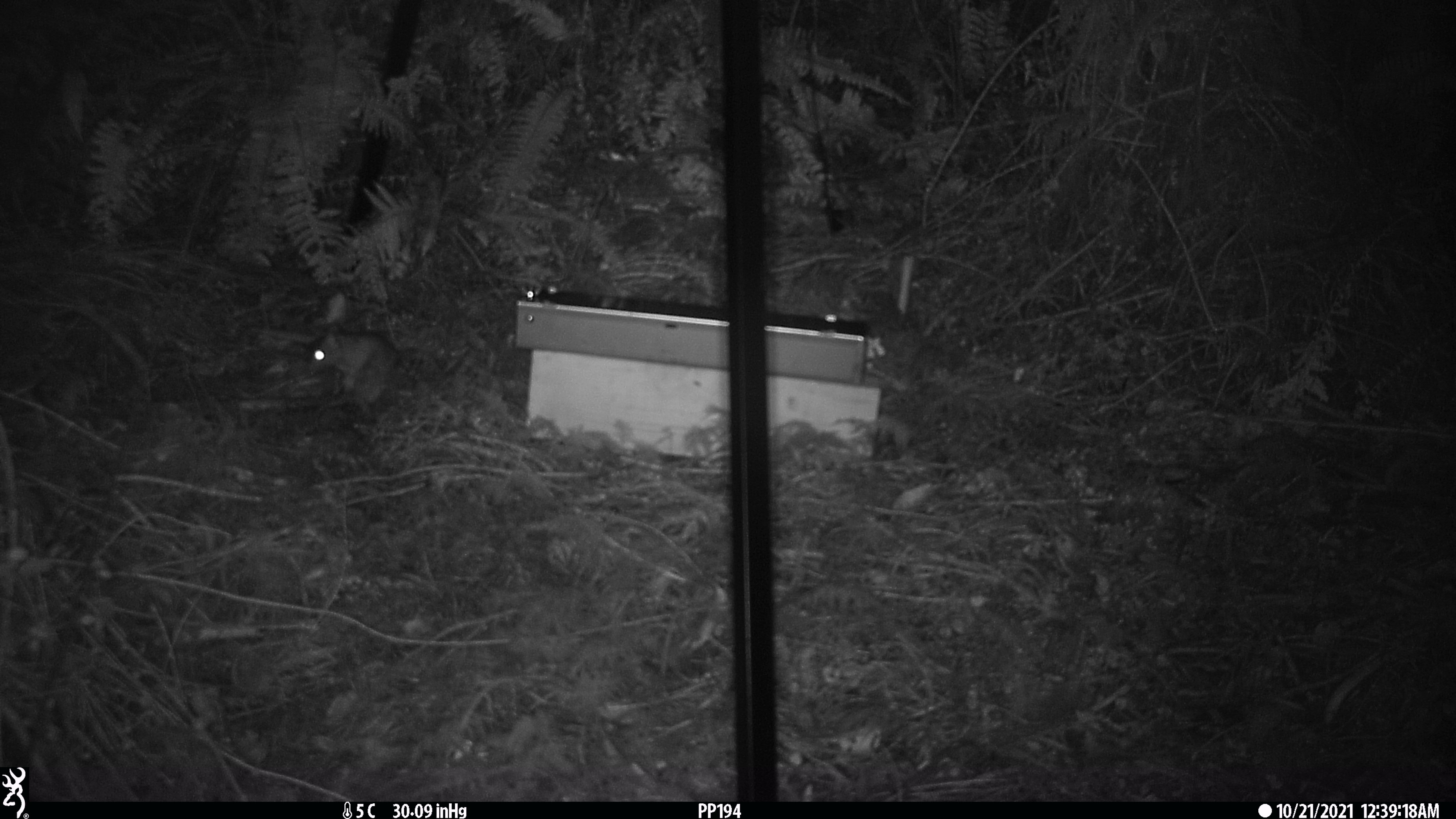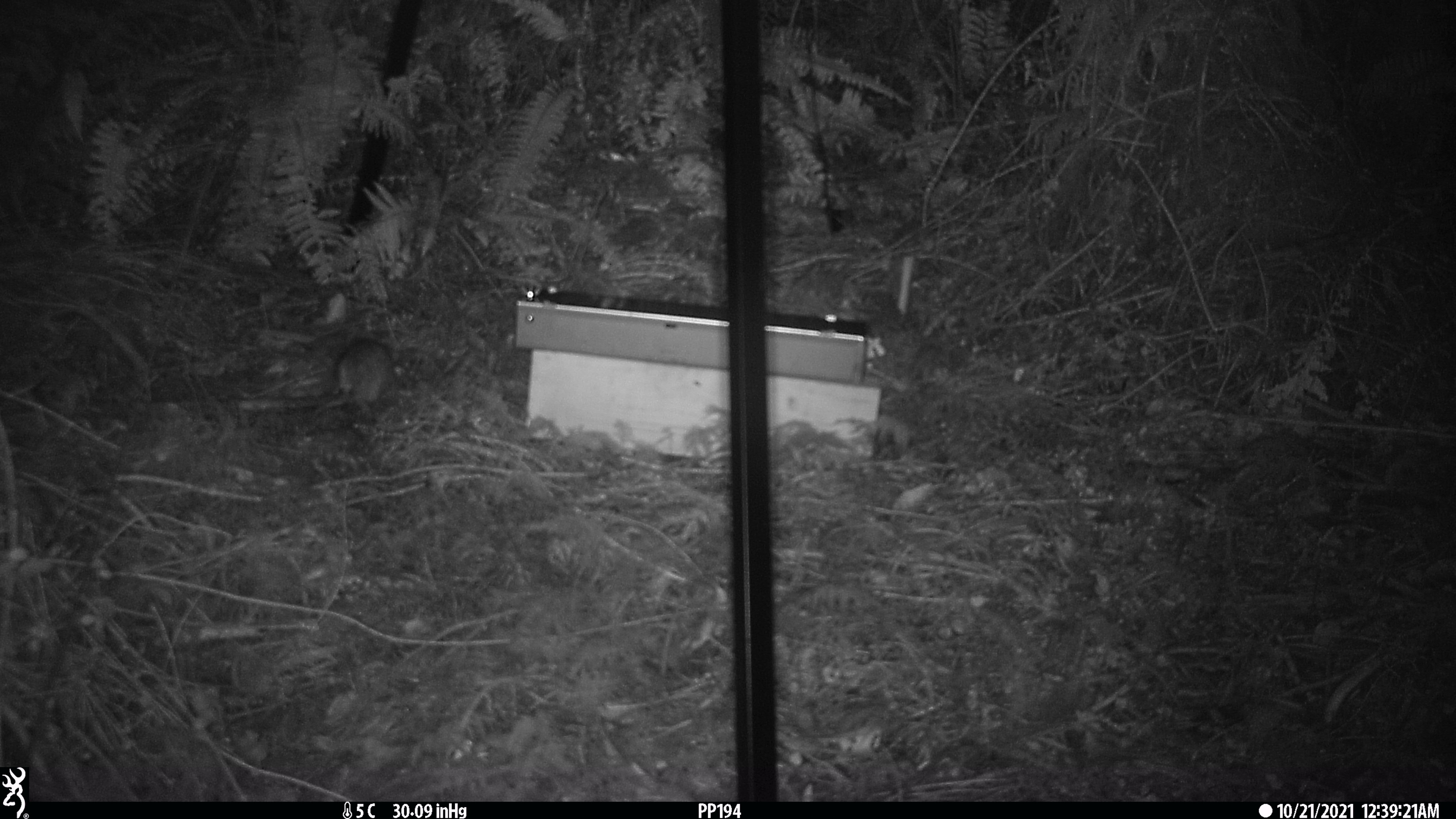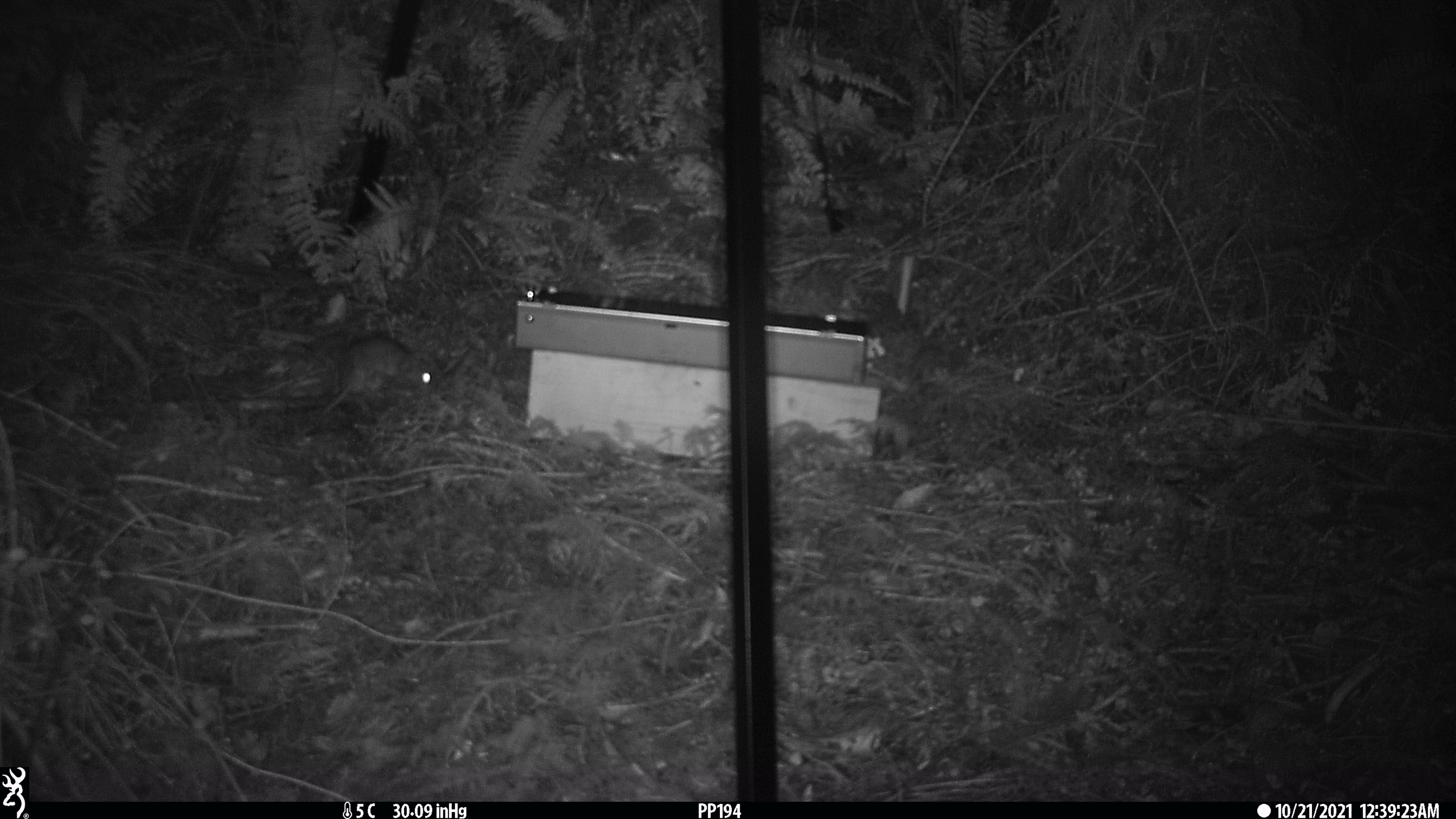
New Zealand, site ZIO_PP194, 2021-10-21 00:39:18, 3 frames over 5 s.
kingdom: Animalia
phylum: Chordata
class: Mammalia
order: Rodentia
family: Muridae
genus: Rattus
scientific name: Rattus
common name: rat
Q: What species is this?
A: Rat (Rattus).